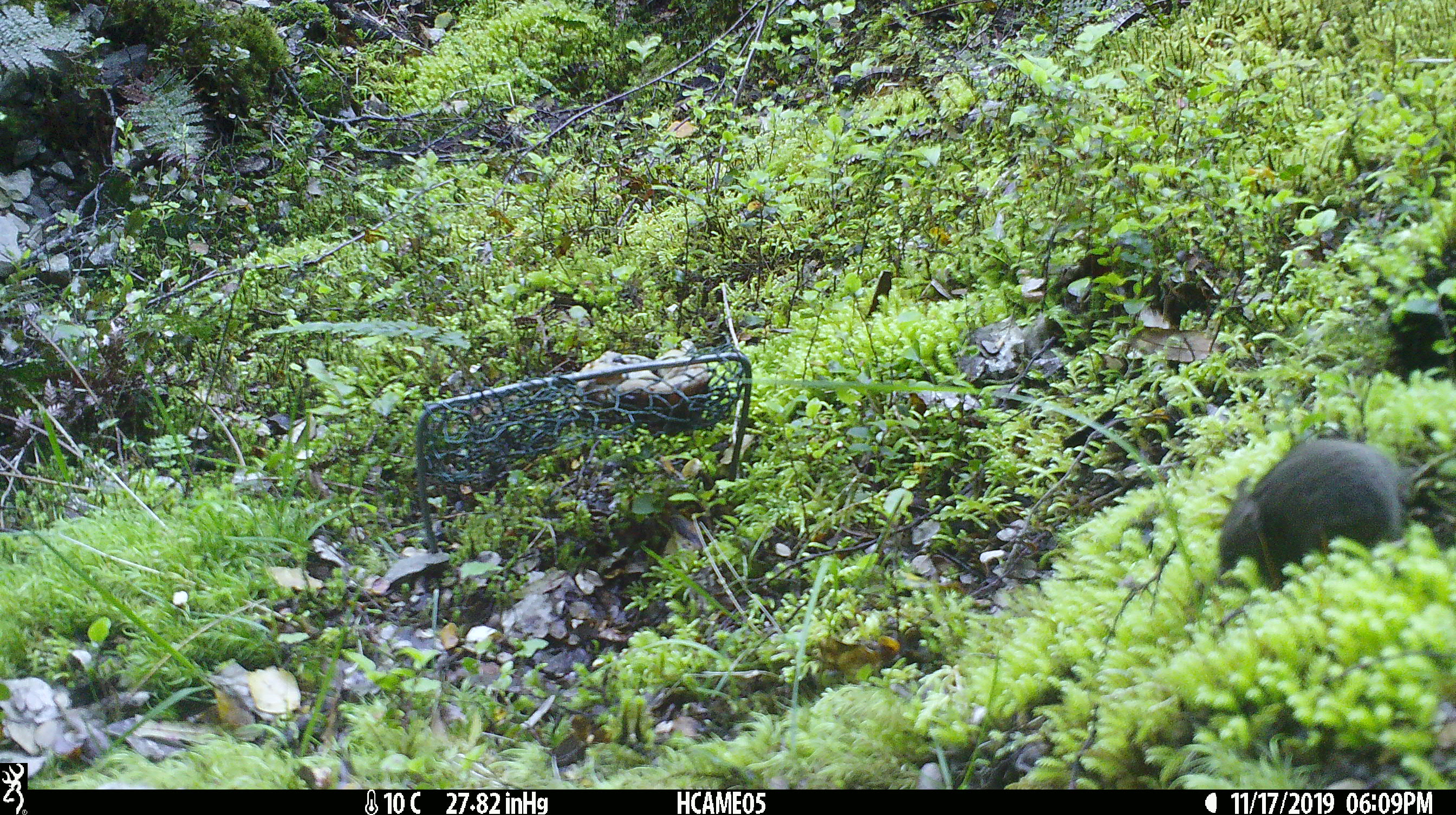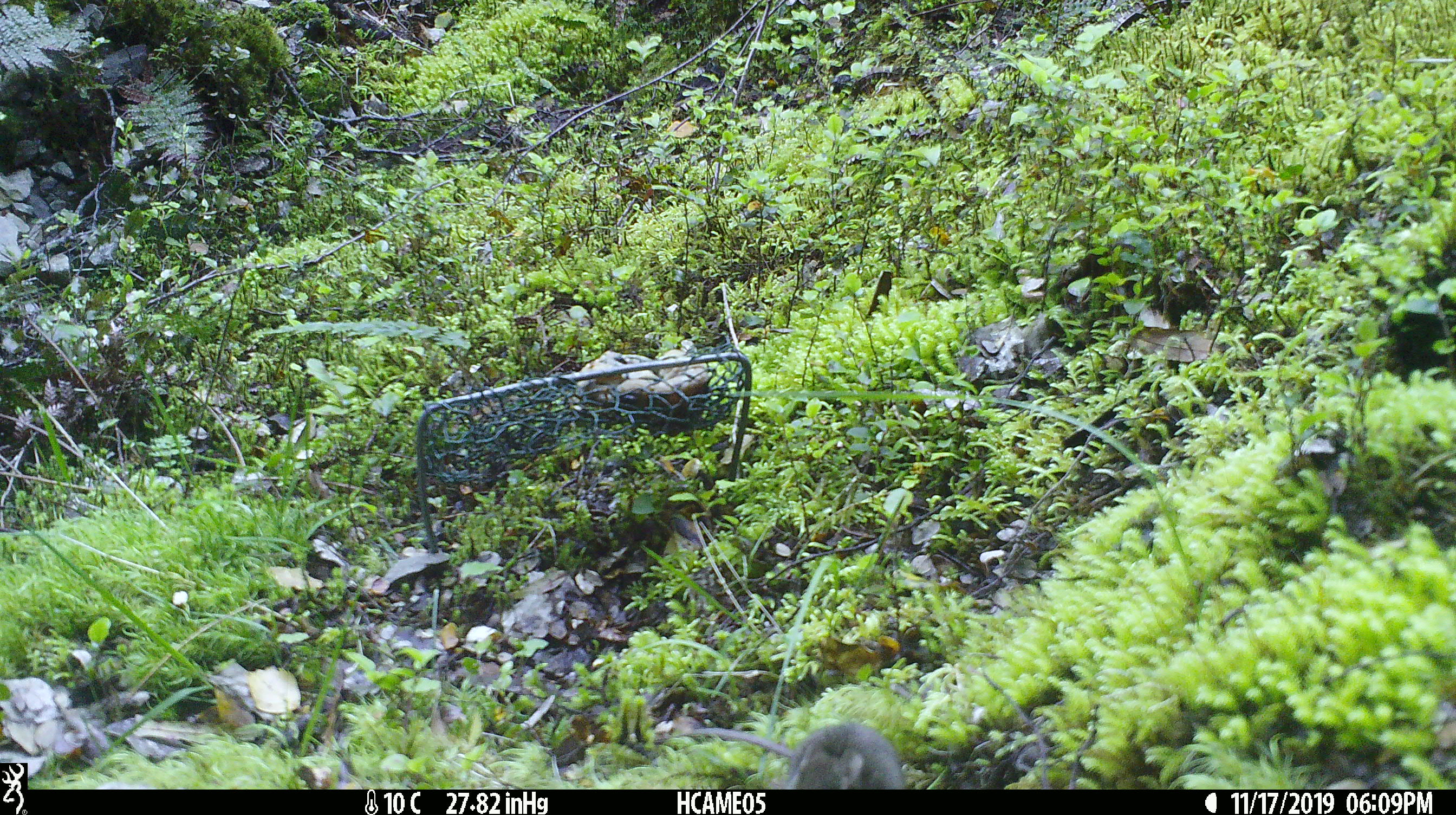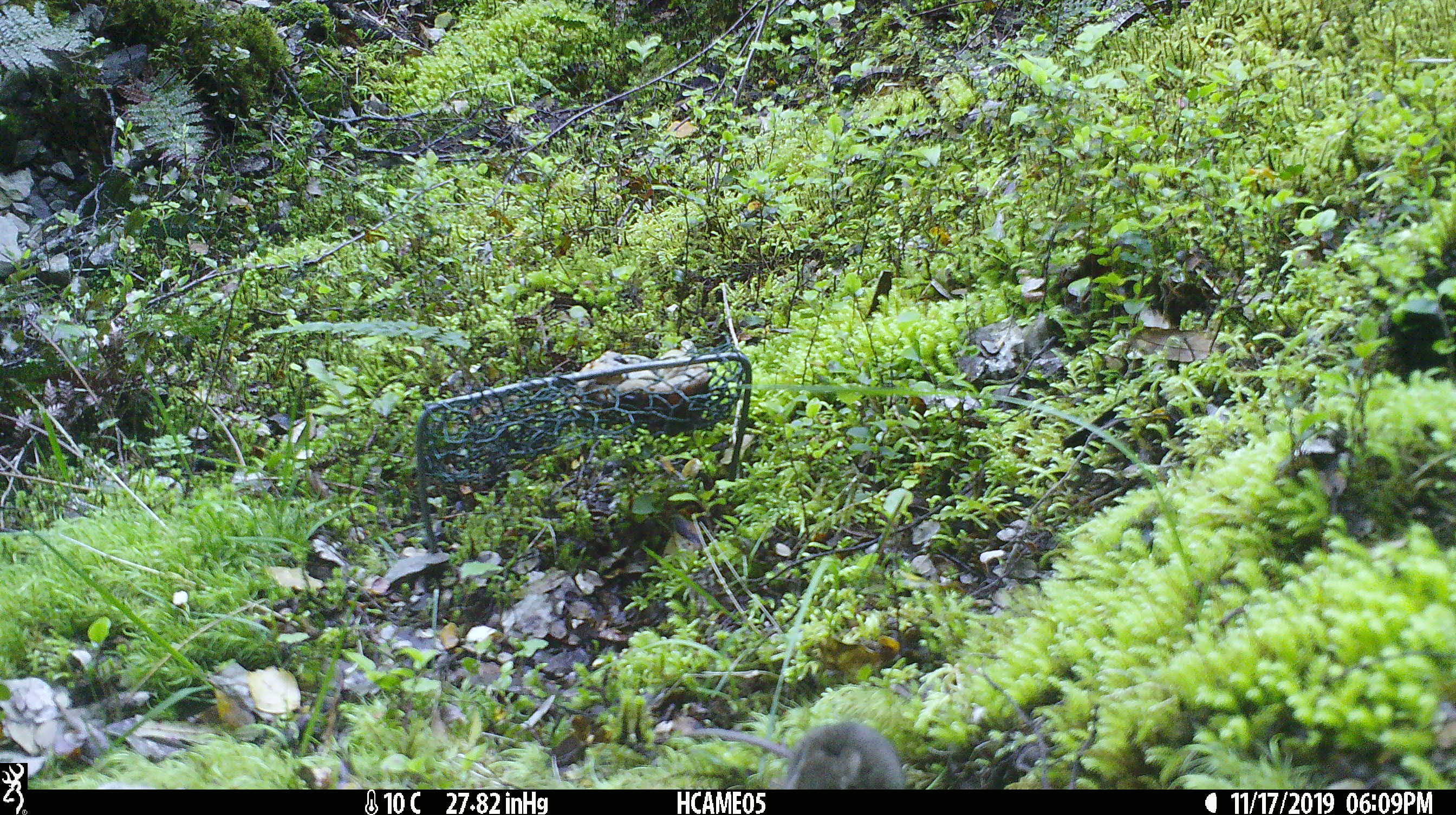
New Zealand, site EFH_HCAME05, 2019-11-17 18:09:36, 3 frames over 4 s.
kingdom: Animalia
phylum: Chordata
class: Mammalia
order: Rodentia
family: Muridae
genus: Mus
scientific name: Mus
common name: mouse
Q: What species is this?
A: Mouse (Mus).